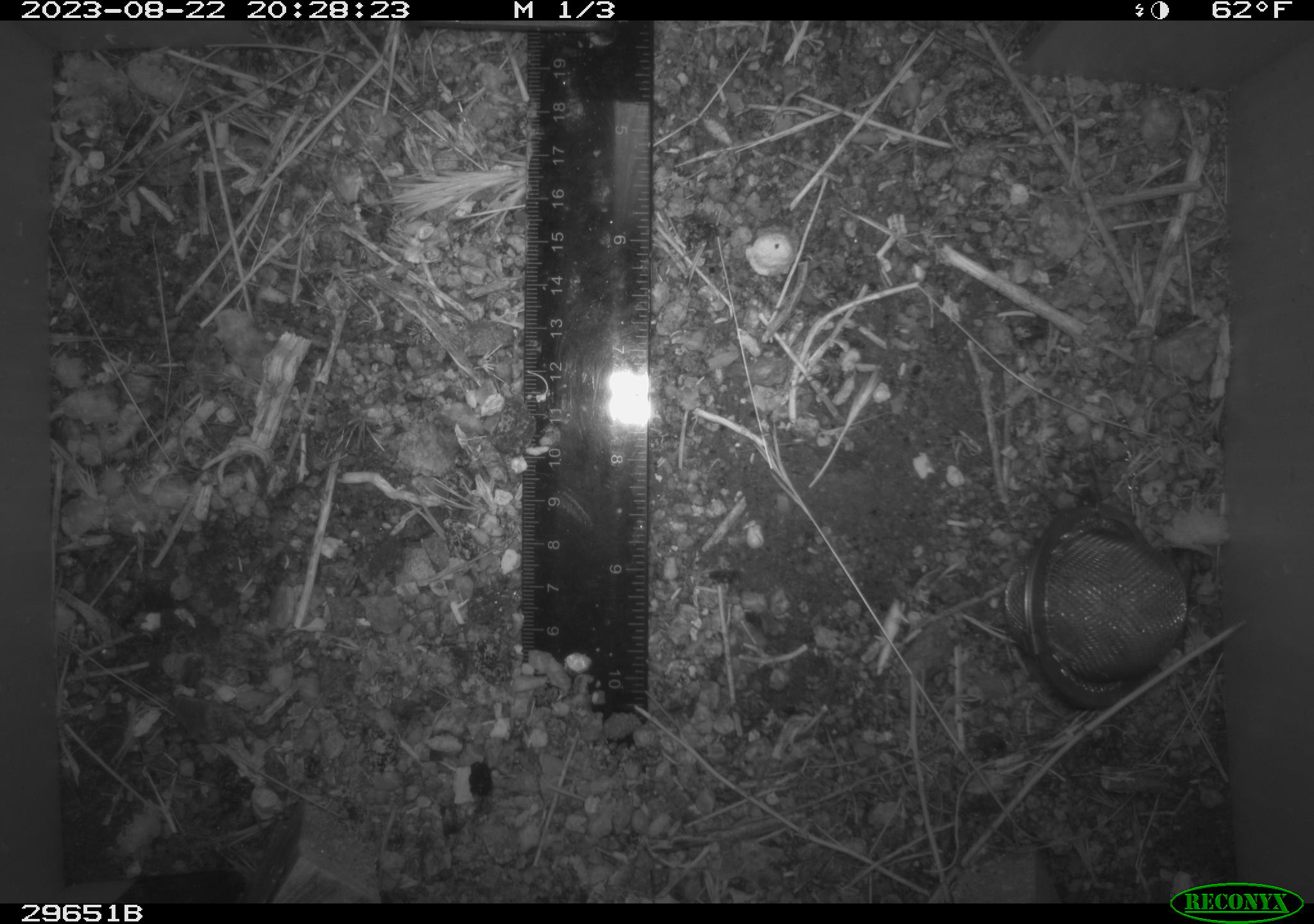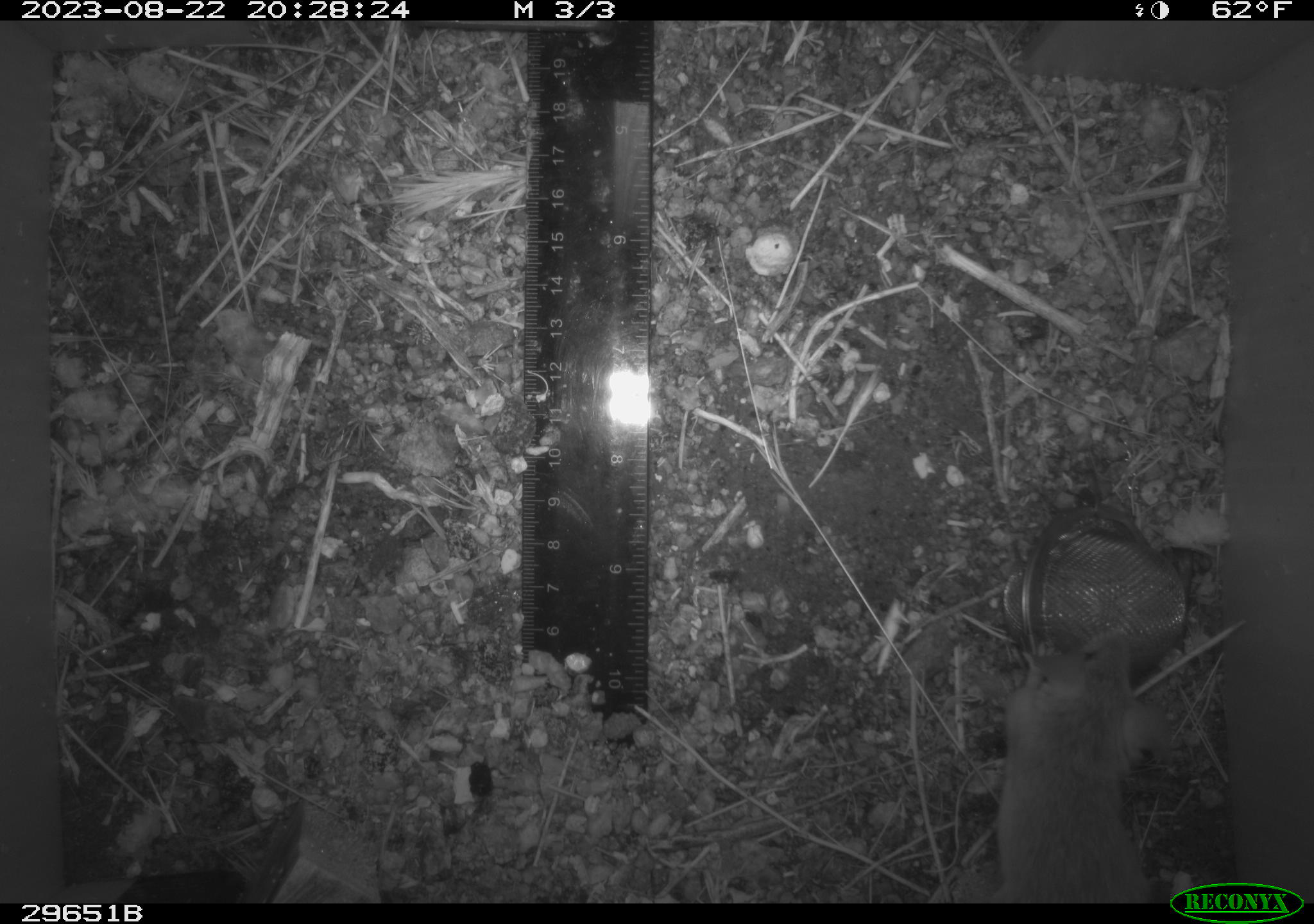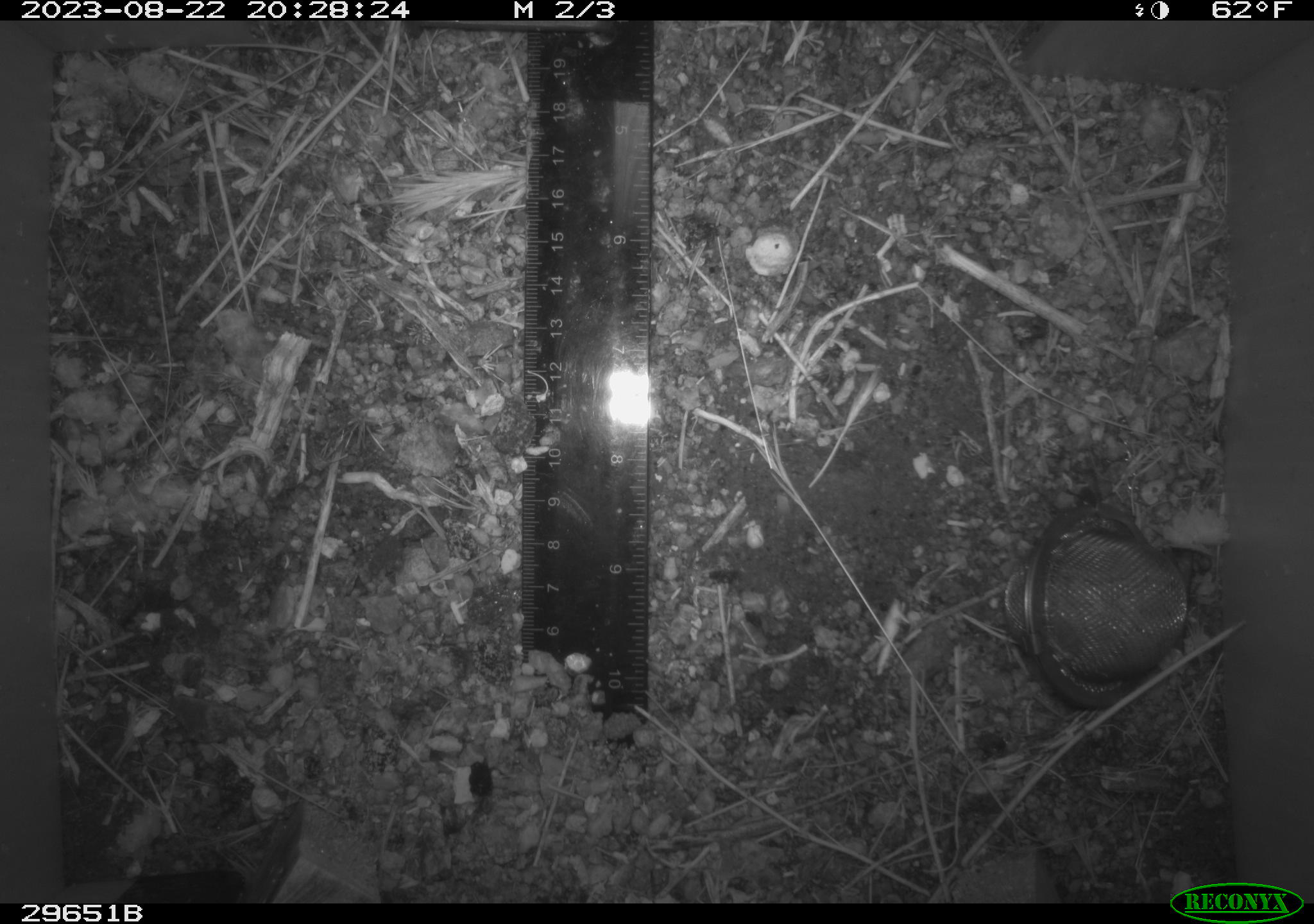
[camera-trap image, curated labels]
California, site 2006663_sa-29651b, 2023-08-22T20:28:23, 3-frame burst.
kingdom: Animalia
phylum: Chordata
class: Mammalia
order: Rodentia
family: Cricetidae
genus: Peromyscus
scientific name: Peromyscus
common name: deer mice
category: peromyscus species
Peromyscus species (deer mice) (Peromyscus).